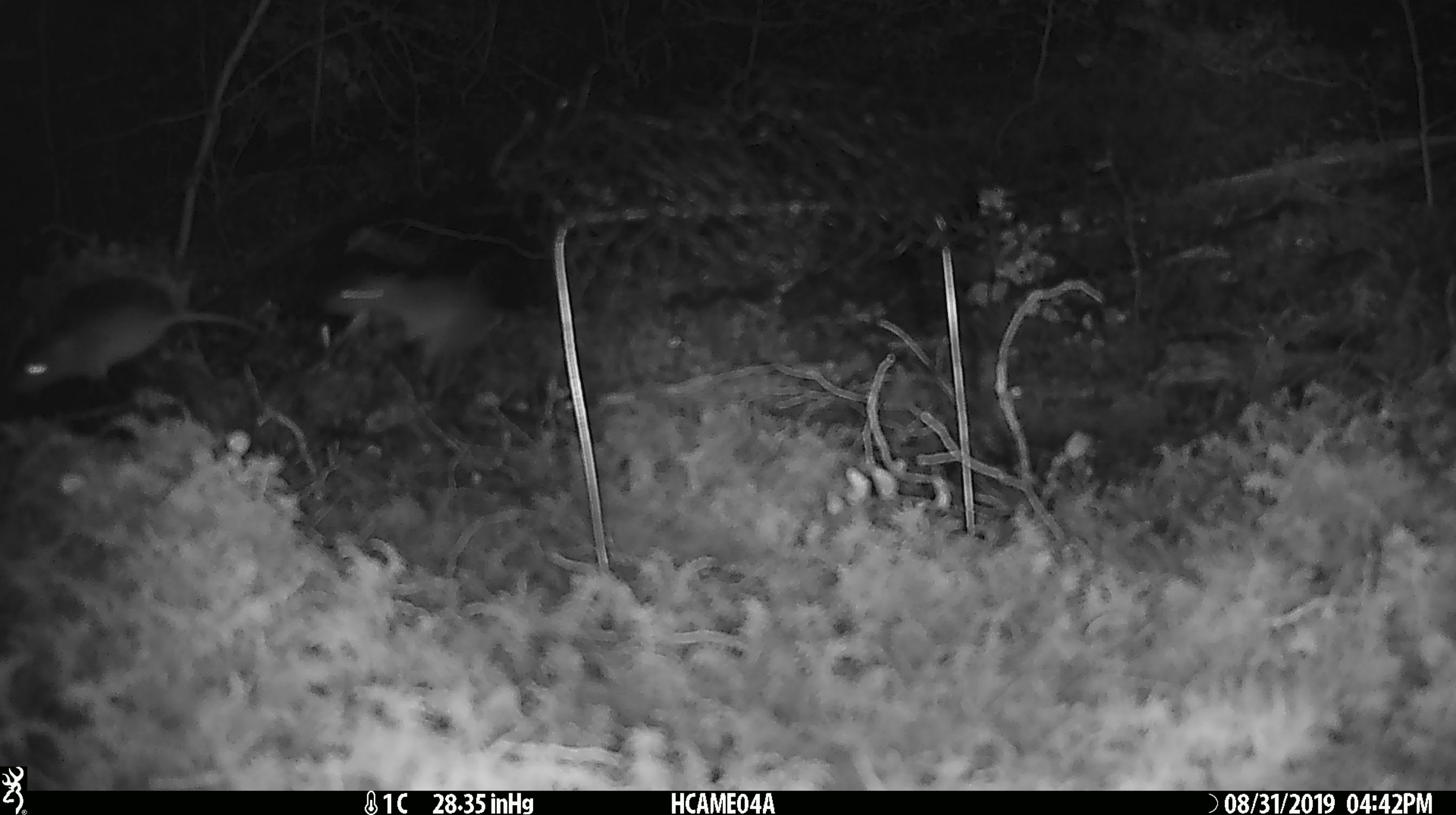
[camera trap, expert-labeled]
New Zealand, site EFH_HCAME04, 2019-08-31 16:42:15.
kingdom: Animalia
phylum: Chordata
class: Mammalia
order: Rodentia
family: Muridae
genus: Mus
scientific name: Mus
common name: mouse